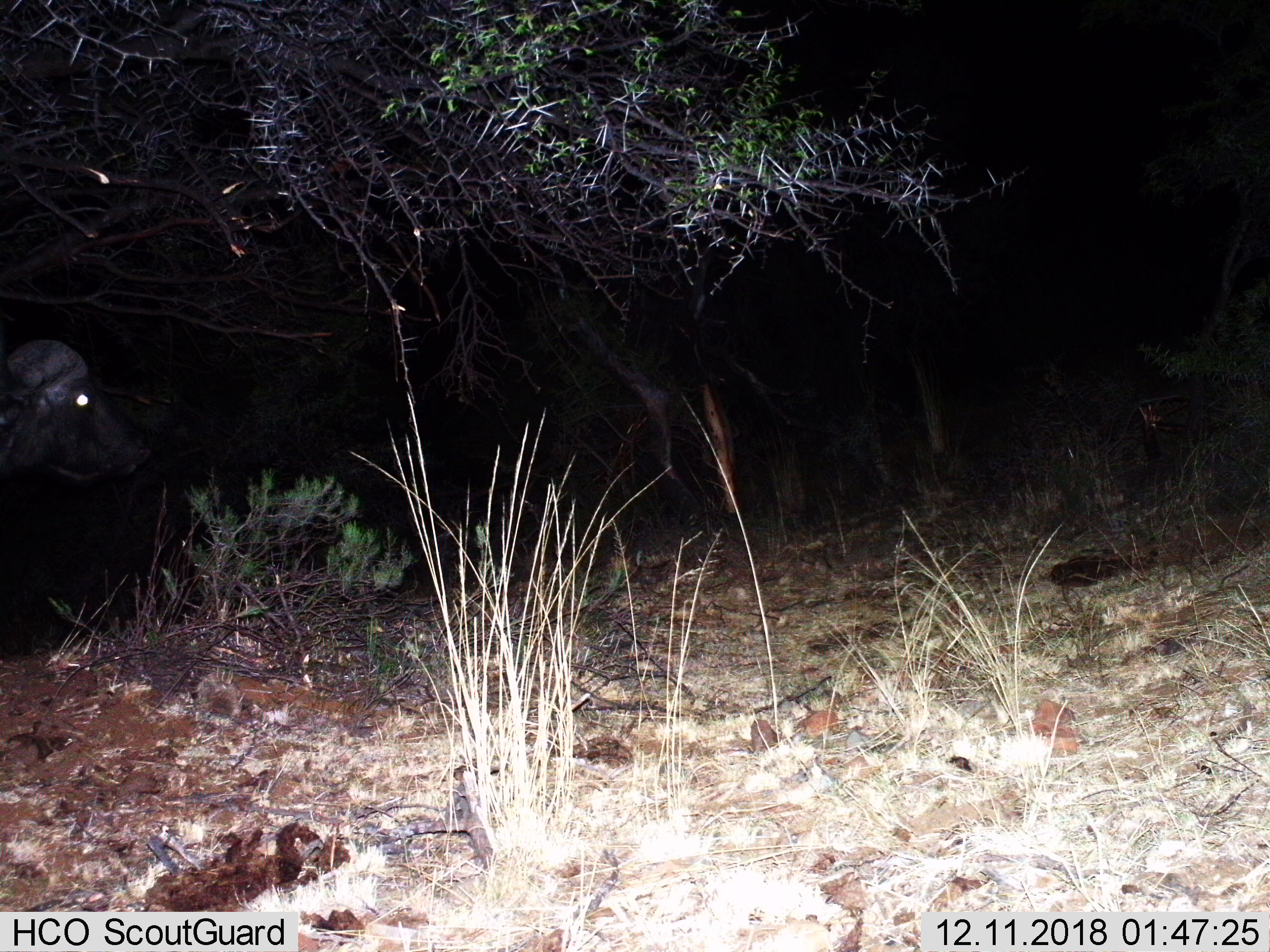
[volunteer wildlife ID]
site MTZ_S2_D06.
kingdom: Animalia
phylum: Chordata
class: Mammalia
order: Artiodactyla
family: Bovidae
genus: Syncerus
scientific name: Syncerus caffer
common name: african buffalo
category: buffalo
Buffalo (african buffalo) (Syncerus caffer), count 1. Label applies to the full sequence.